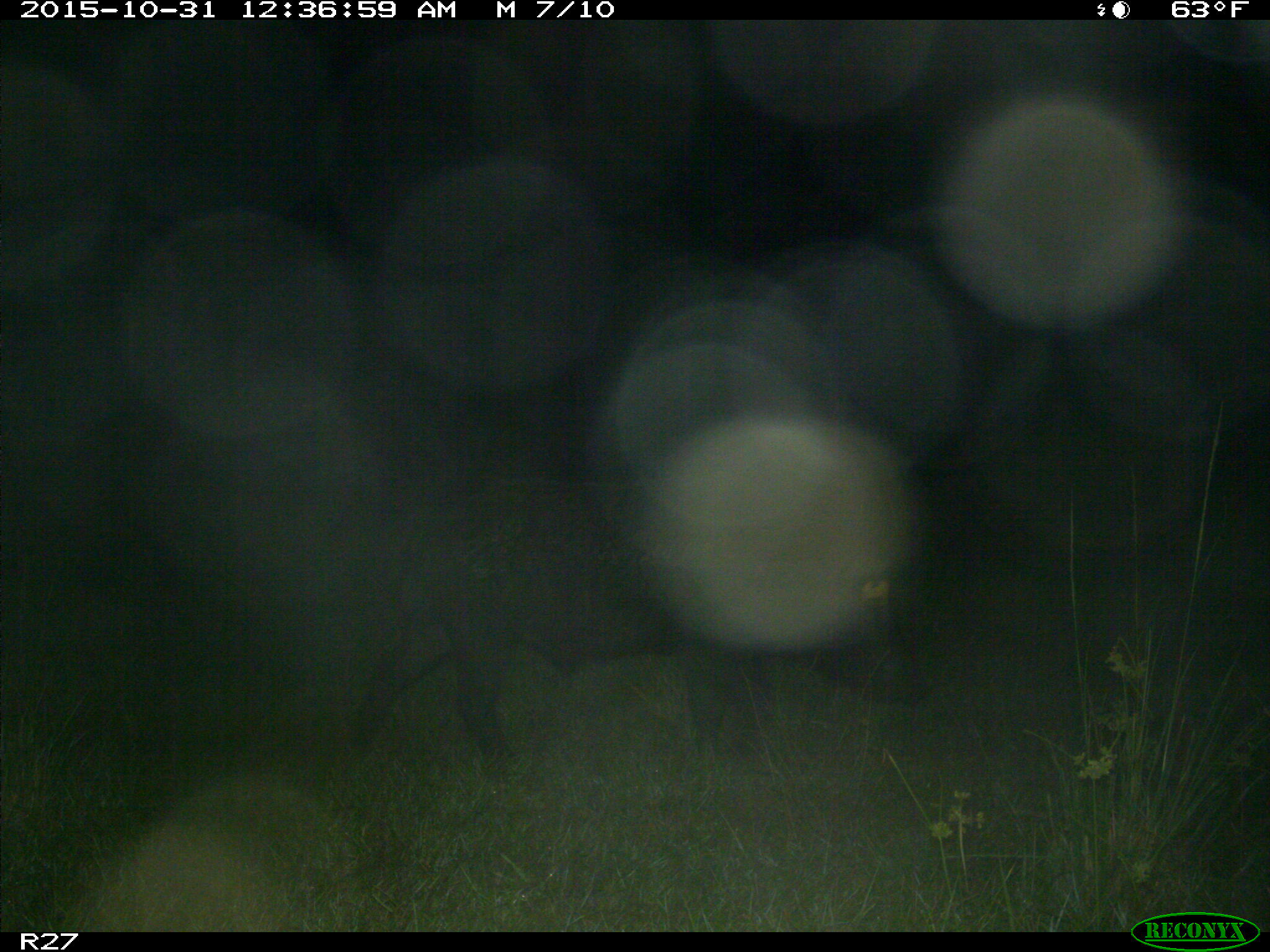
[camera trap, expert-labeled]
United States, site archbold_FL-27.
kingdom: Animalia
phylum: Chordata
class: Mammalia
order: Artiodactyla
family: Suidae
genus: Sus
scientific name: Sus scrofa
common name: wild boar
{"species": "Sus scrofa (wild boar)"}